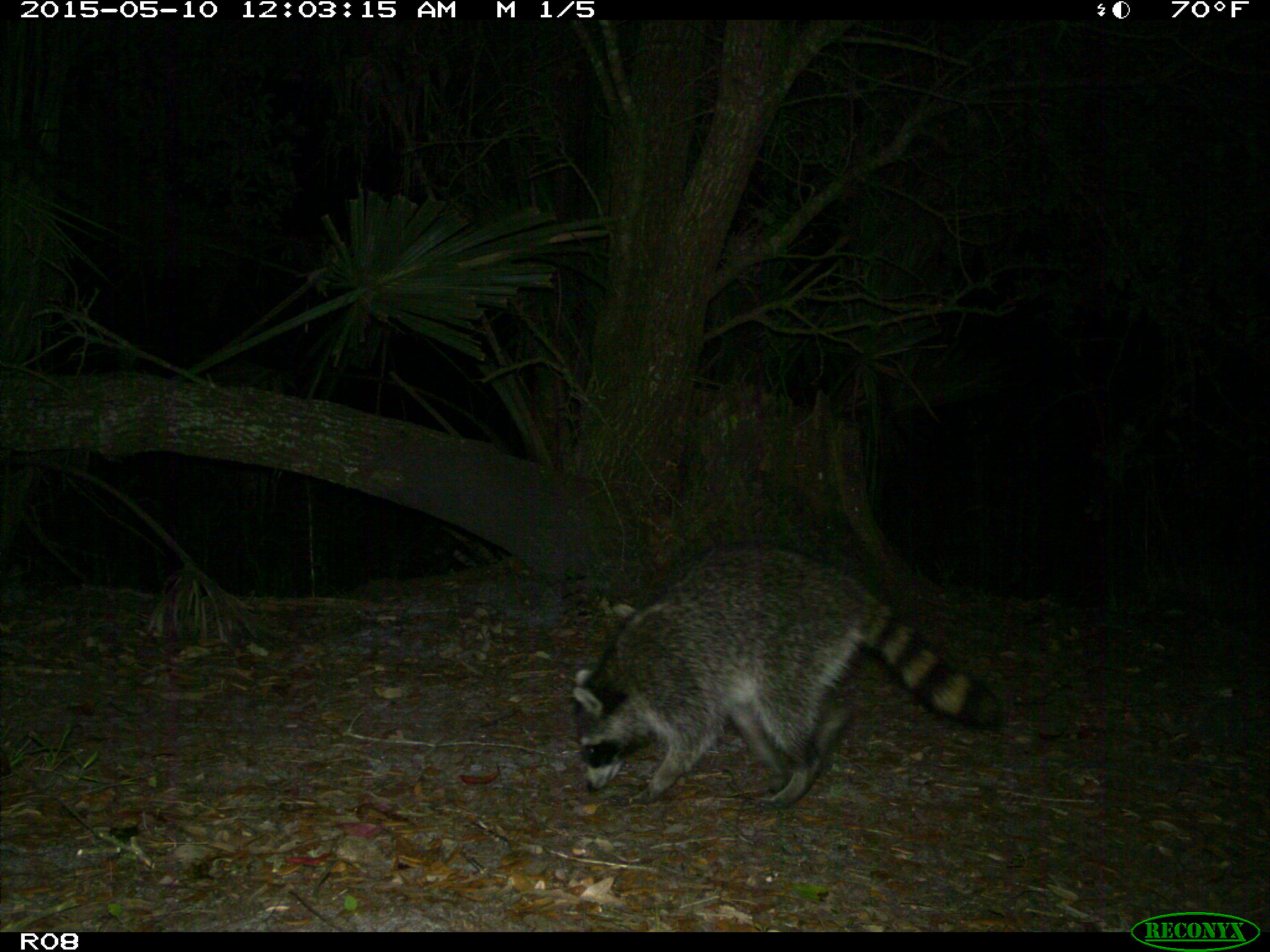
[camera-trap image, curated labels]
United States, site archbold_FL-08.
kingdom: Animalia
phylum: Chordata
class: Mammalia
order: Carnivora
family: Procyonidae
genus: Procyon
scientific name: Procyon lotor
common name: common raccoon